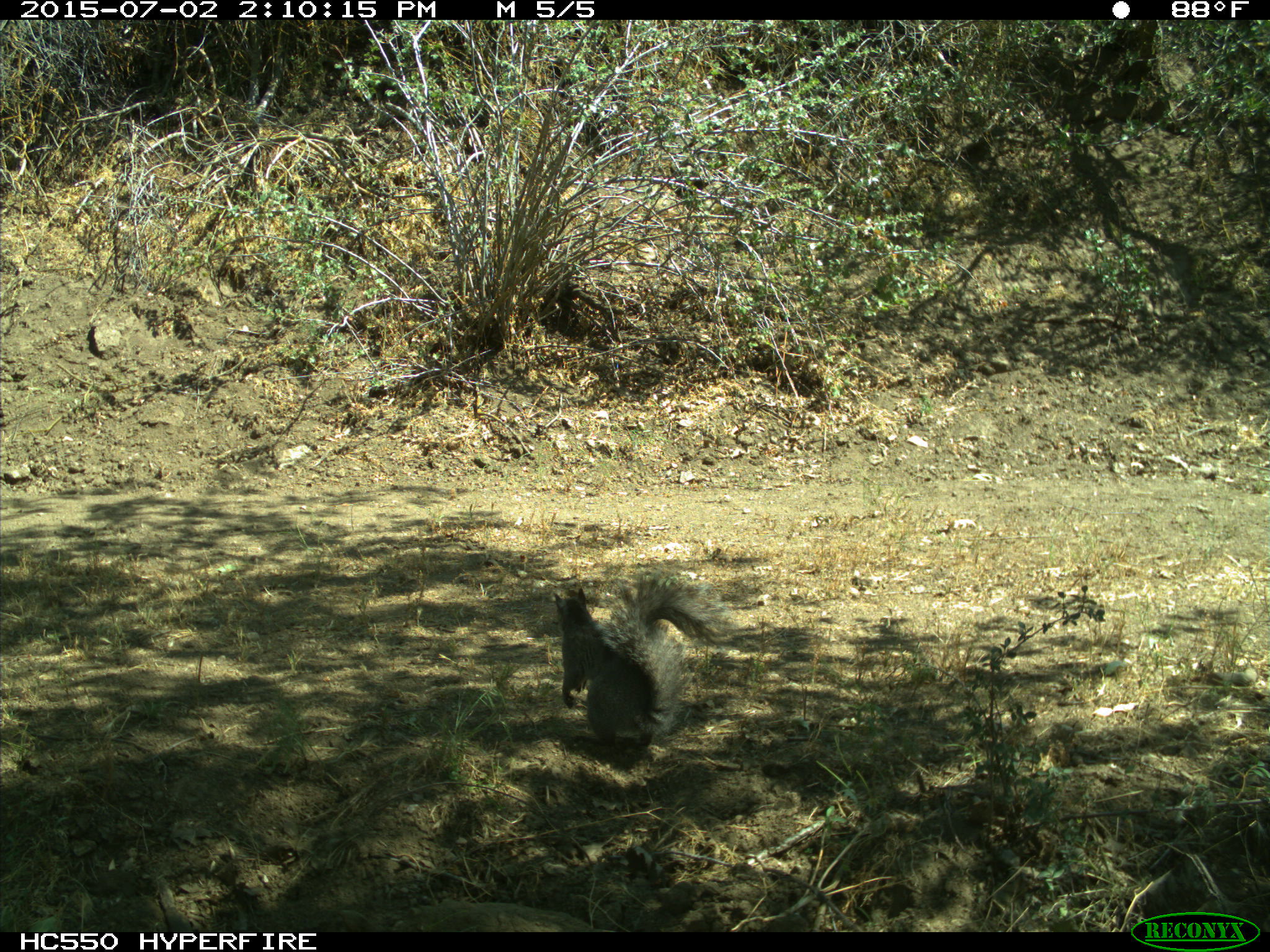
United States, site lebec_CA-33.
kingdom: Animalia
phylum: Chordata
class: Mammalia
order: Rodentia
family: Sciuridae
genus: Sciurus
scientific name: Sciurus carolinensis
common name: eastern gray squirrel